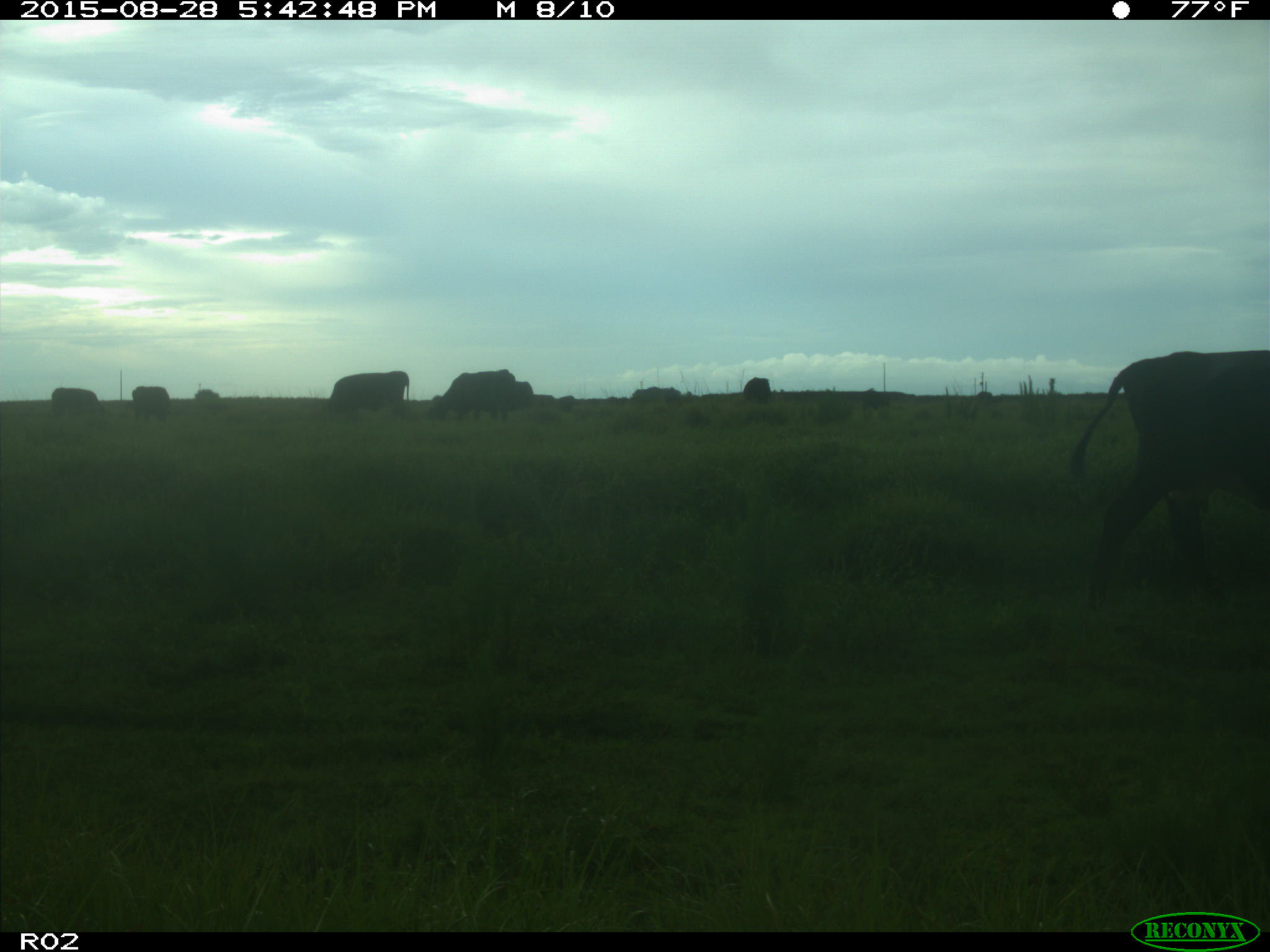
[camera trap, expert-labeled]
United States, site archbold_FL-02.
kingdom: Animalia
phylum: Chordata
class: Mammalia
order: Artiodactyla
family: Bovidae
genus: Bos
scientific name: Bos taurus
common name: domestic cow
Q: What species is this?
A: Bos taurus (domestic cow).